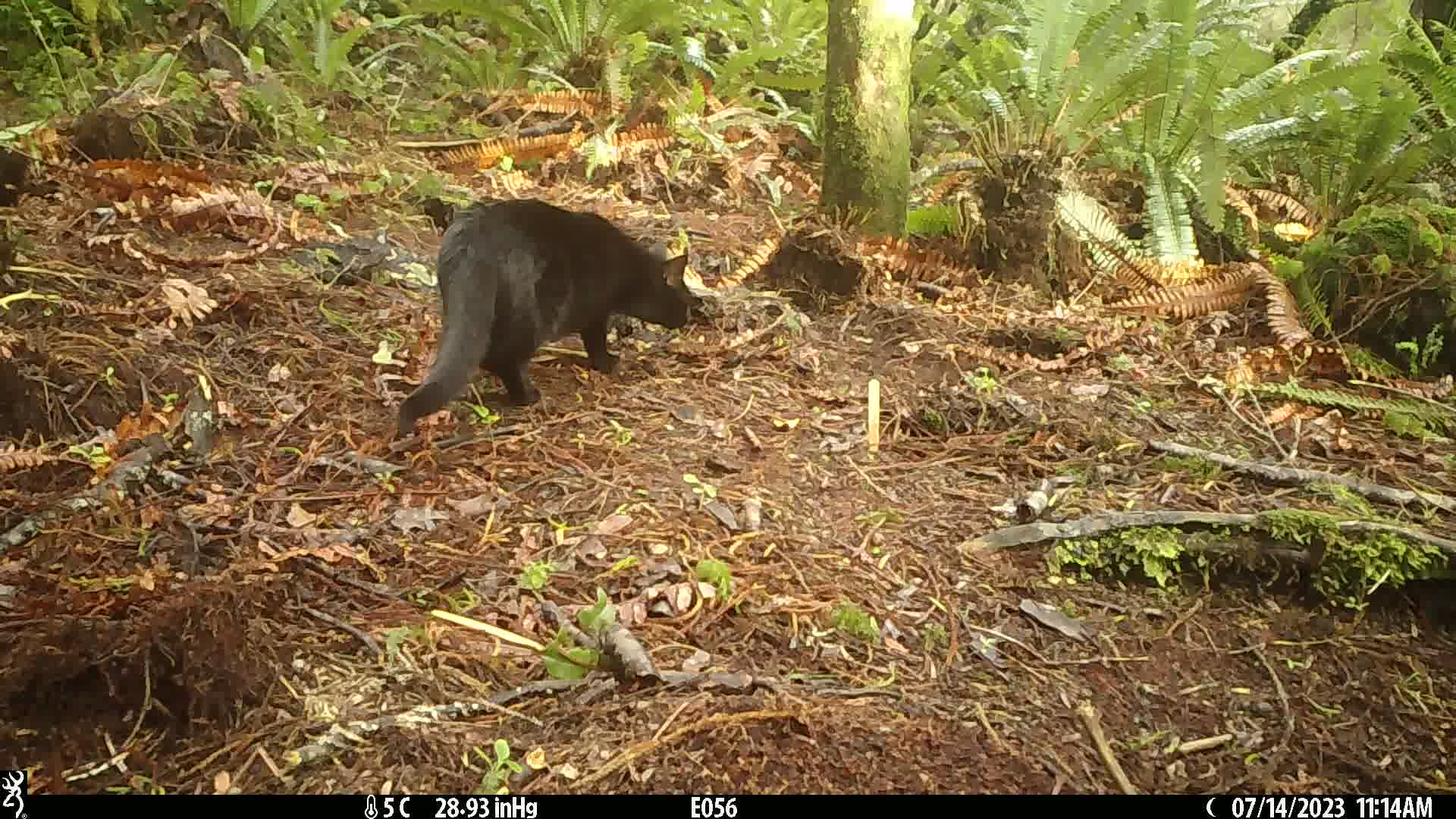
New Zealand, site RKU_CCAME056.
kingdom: Animalia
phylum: Chordata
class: Mammalia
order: Carnivora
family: Felidae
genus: Felis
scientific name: Felis catus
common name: domestic cat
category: cat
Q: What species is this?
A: Cat (domestic cat) (Felis catus).